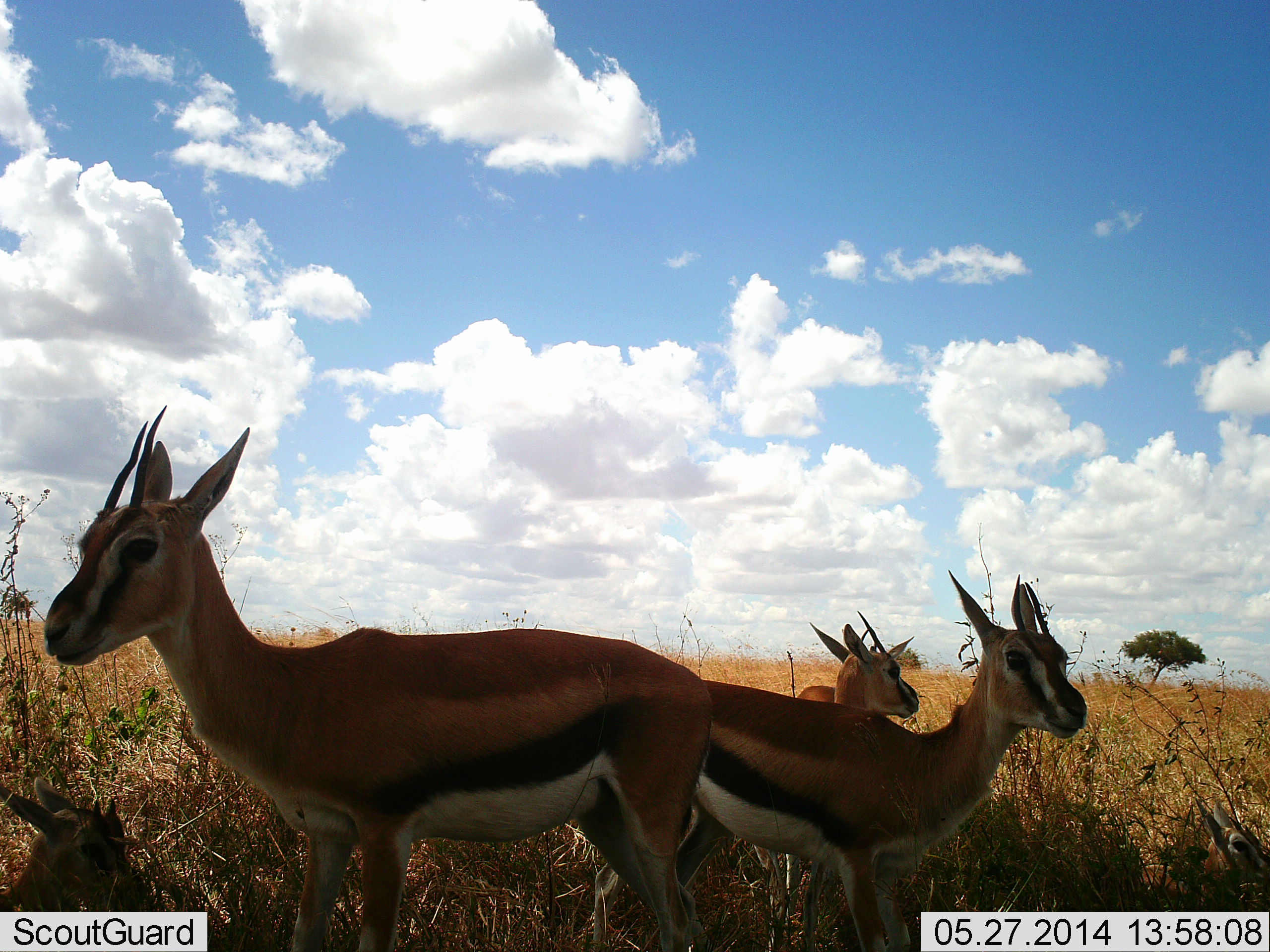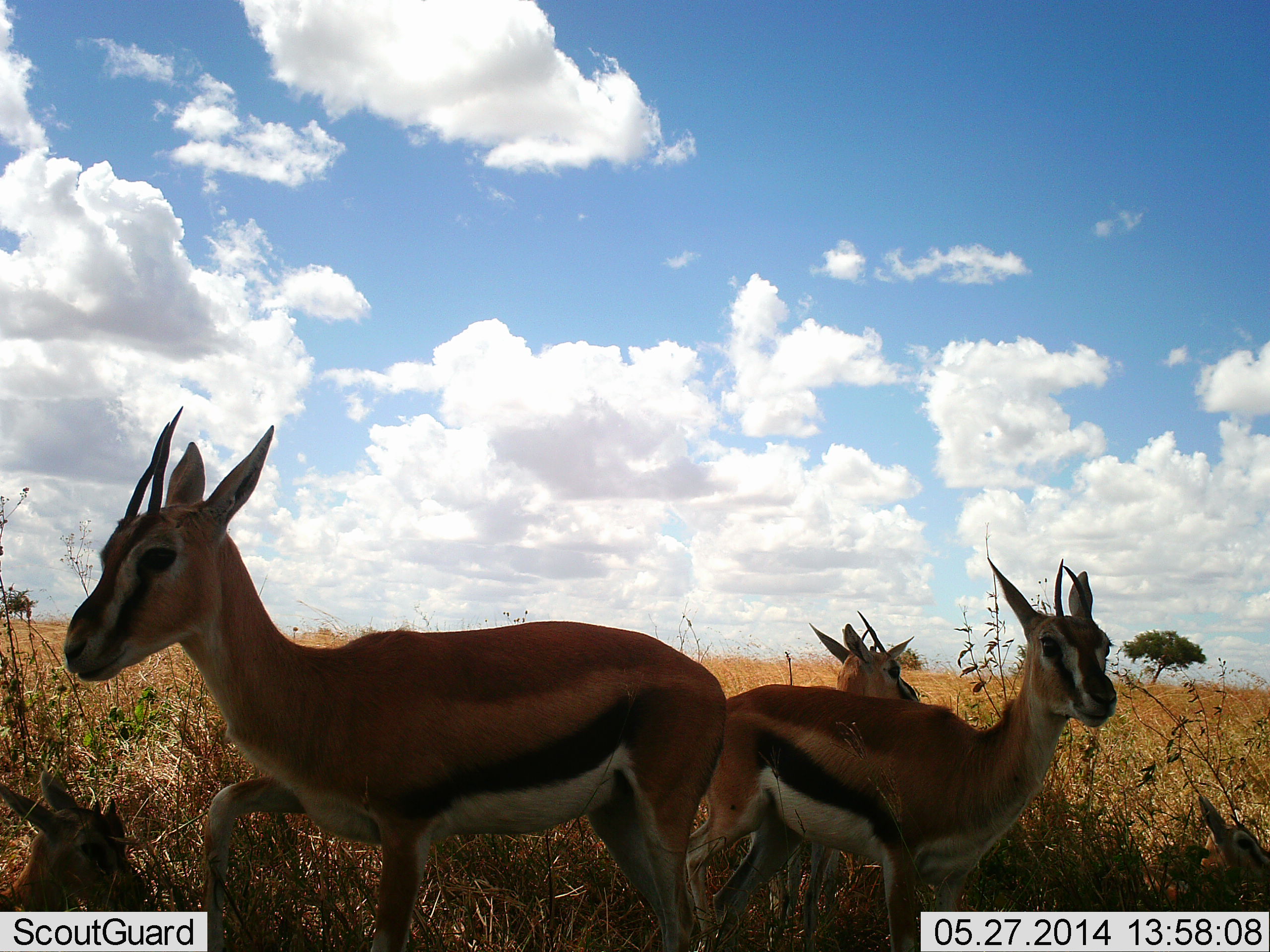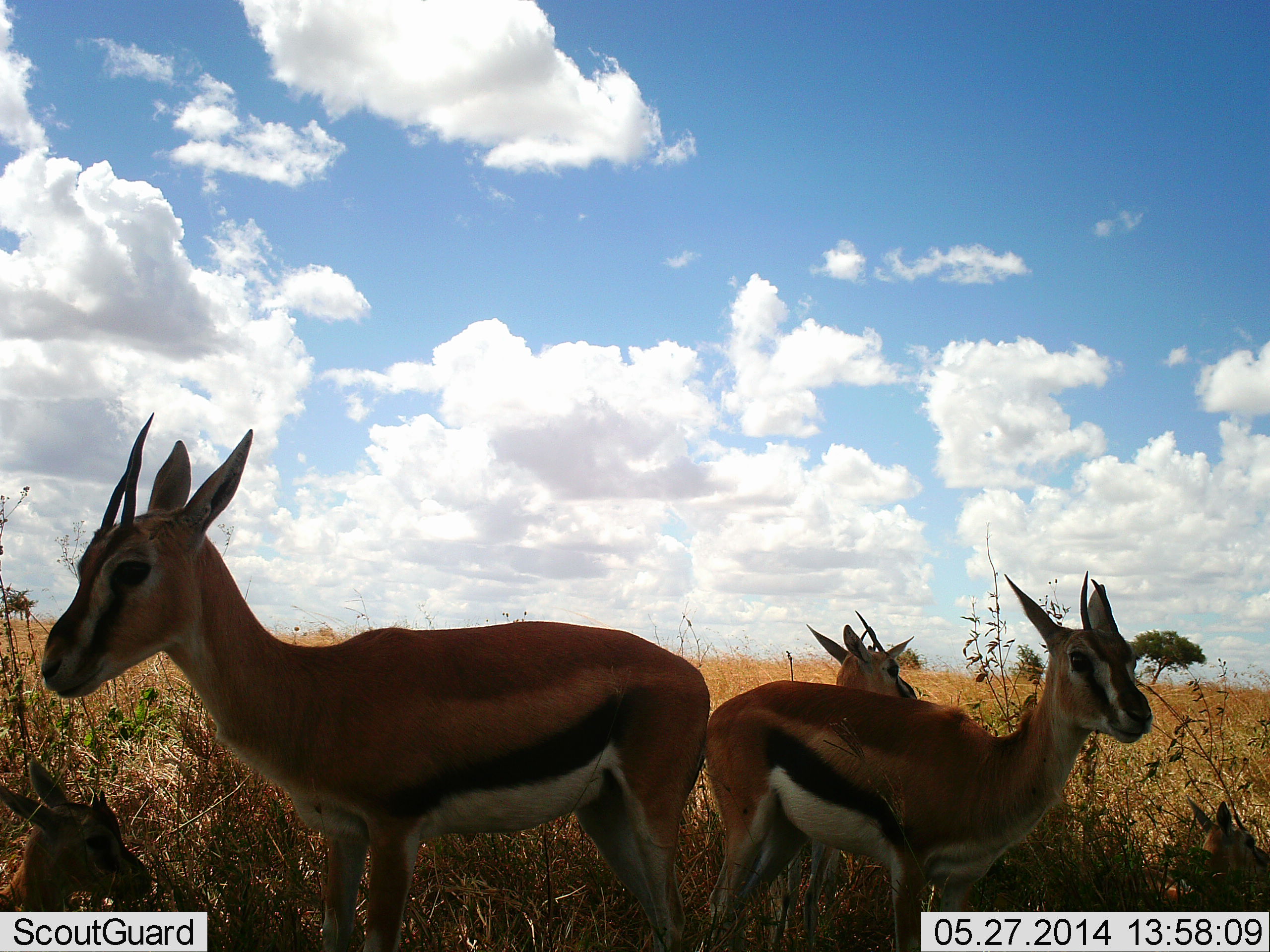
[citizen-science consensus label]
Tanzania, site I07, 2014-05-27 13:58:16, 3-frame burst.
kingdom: Animalia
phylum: Chordata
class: Mammalia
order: Artiodactyla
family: Bovidae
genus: Eudorcas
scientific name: Eudorcas thomsonii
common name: thomson's gazelle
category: gazellethomsons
Gazellethomsons (thomson's gazelle) (Eudorcas thomsonii), count 4. Behavior (volunteer vote fractions): standing 90%, resting 70%, moving 10%, interacting 0%. Young present (vote fraction): 50%. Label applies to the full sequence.